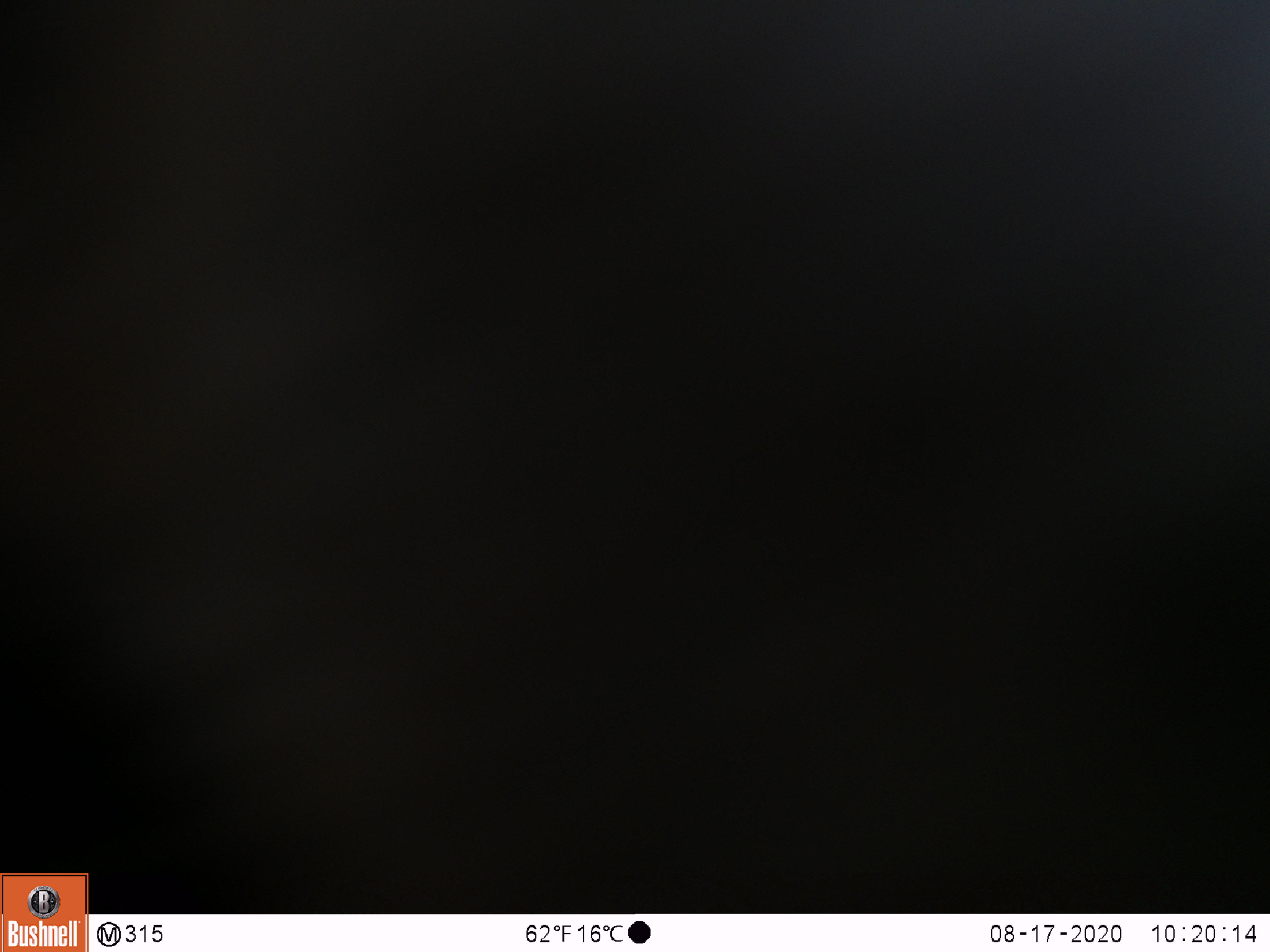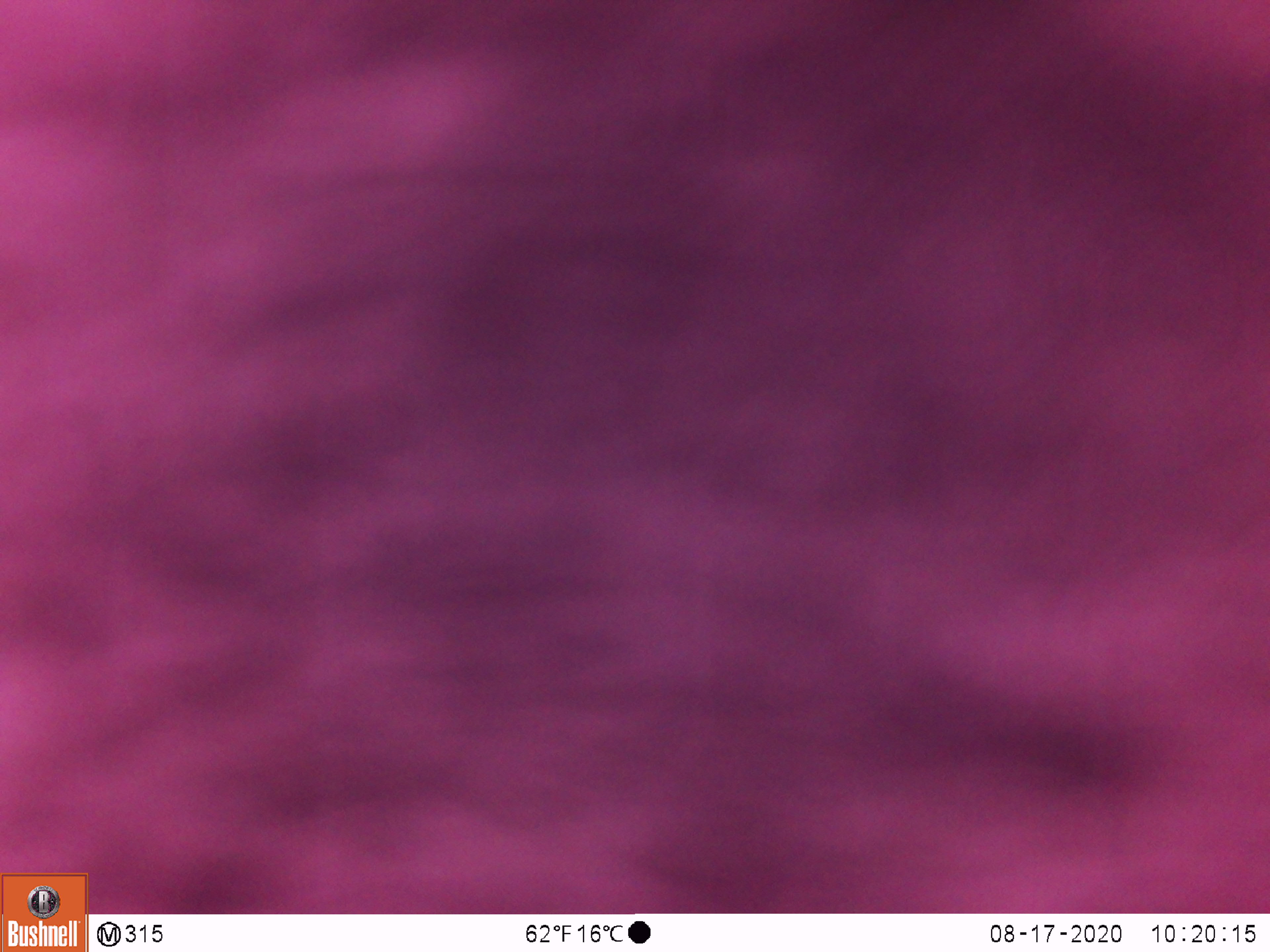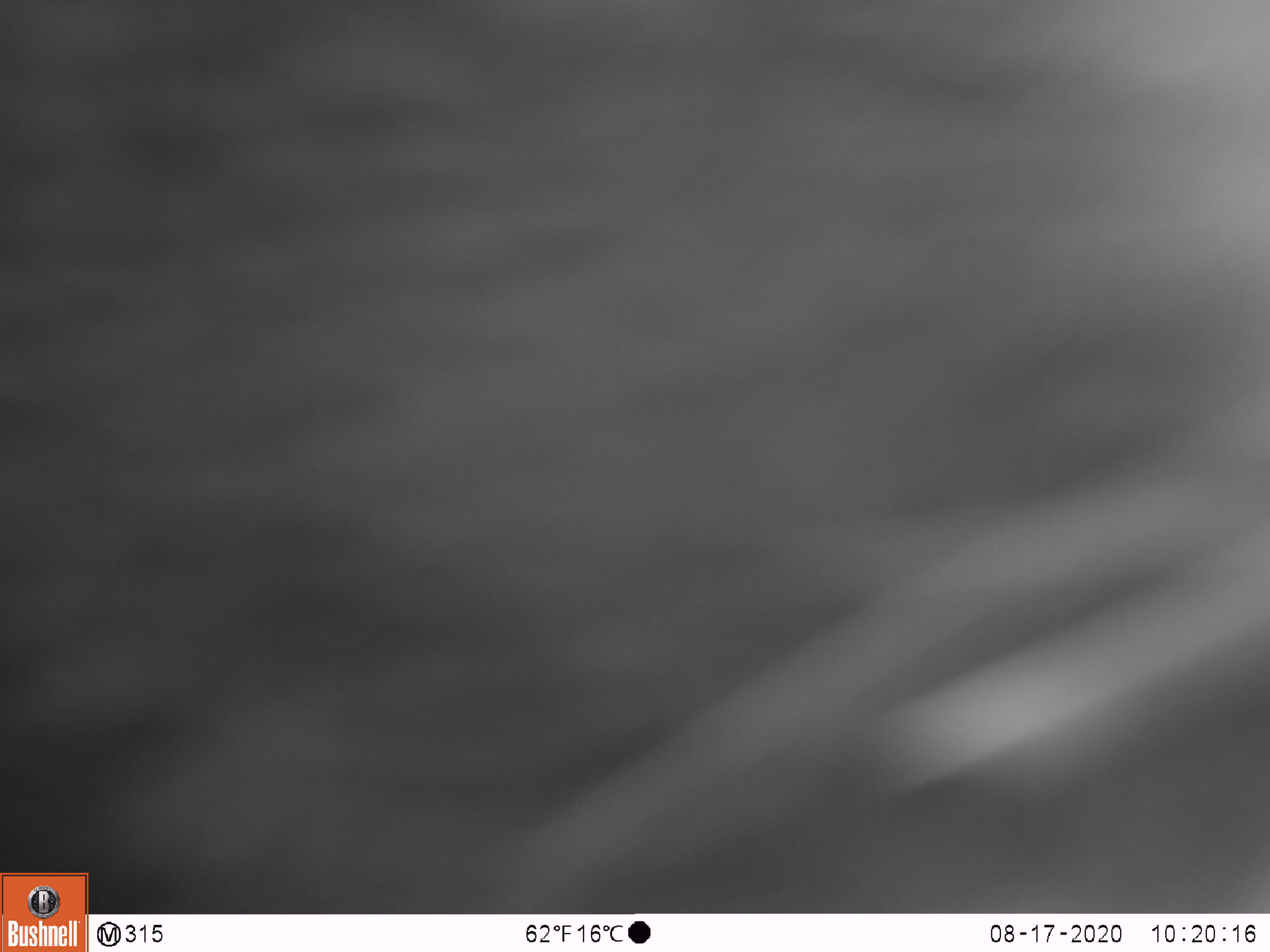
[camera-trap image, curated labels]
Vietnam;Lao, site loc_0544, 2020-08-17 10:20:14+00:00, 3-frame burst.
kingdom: Animalia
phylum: Chordata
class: Mammalia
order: Carnivora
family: Ursidae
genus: Ursus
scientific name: Ursus thibetanus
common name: asian black bear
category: asiatic black bear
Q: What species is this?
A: Asiatic black bear (asian black bear) (Ursus thibetanus).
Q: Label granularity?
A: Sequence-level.